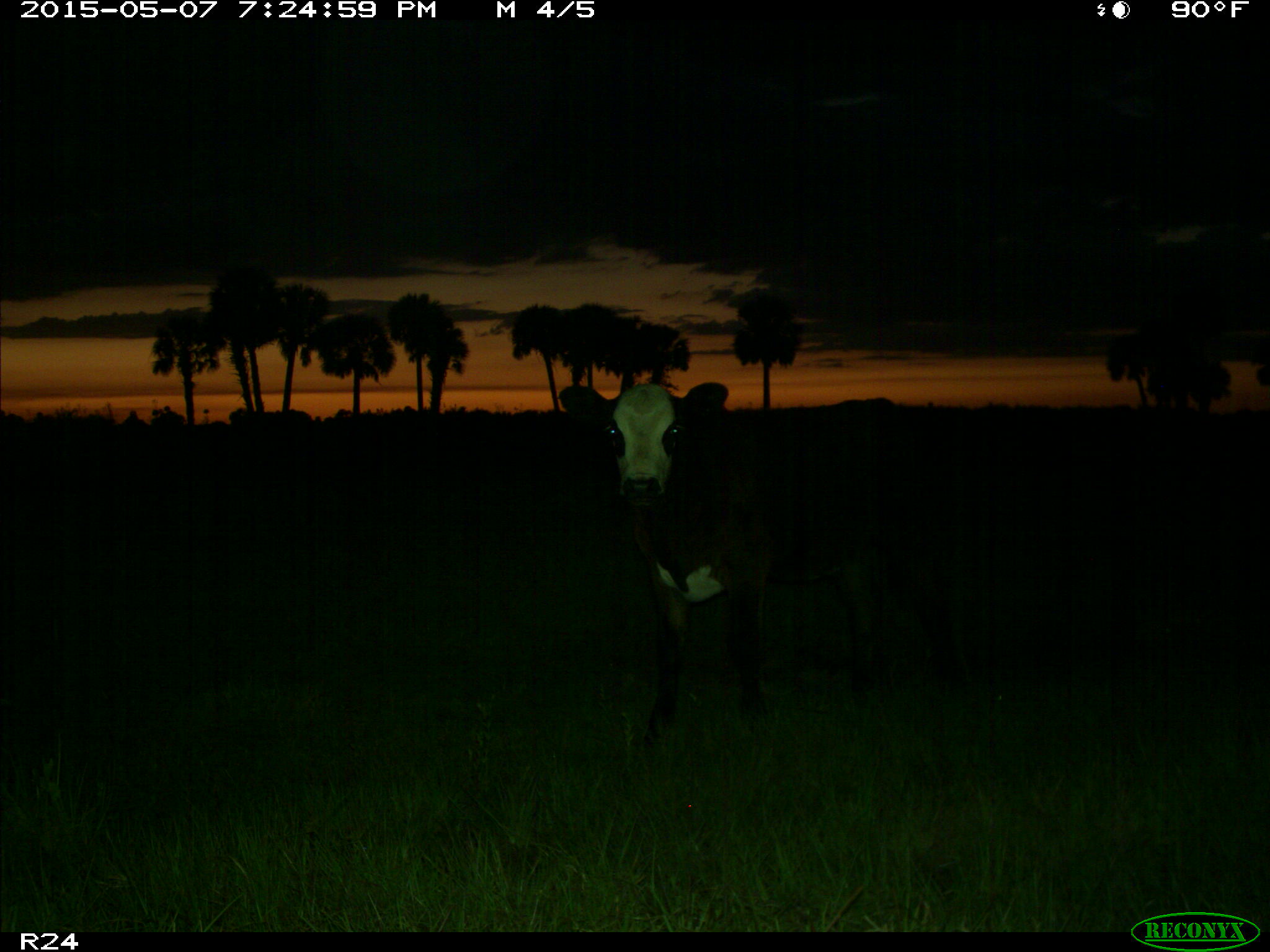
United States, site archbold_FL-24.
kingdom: Animalia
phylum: Chordata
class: Mammalia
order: Artiodactyla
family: Bovidae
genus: Bos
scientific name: Bos taurus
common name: domestic cow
Bos taurus (domestic cow).